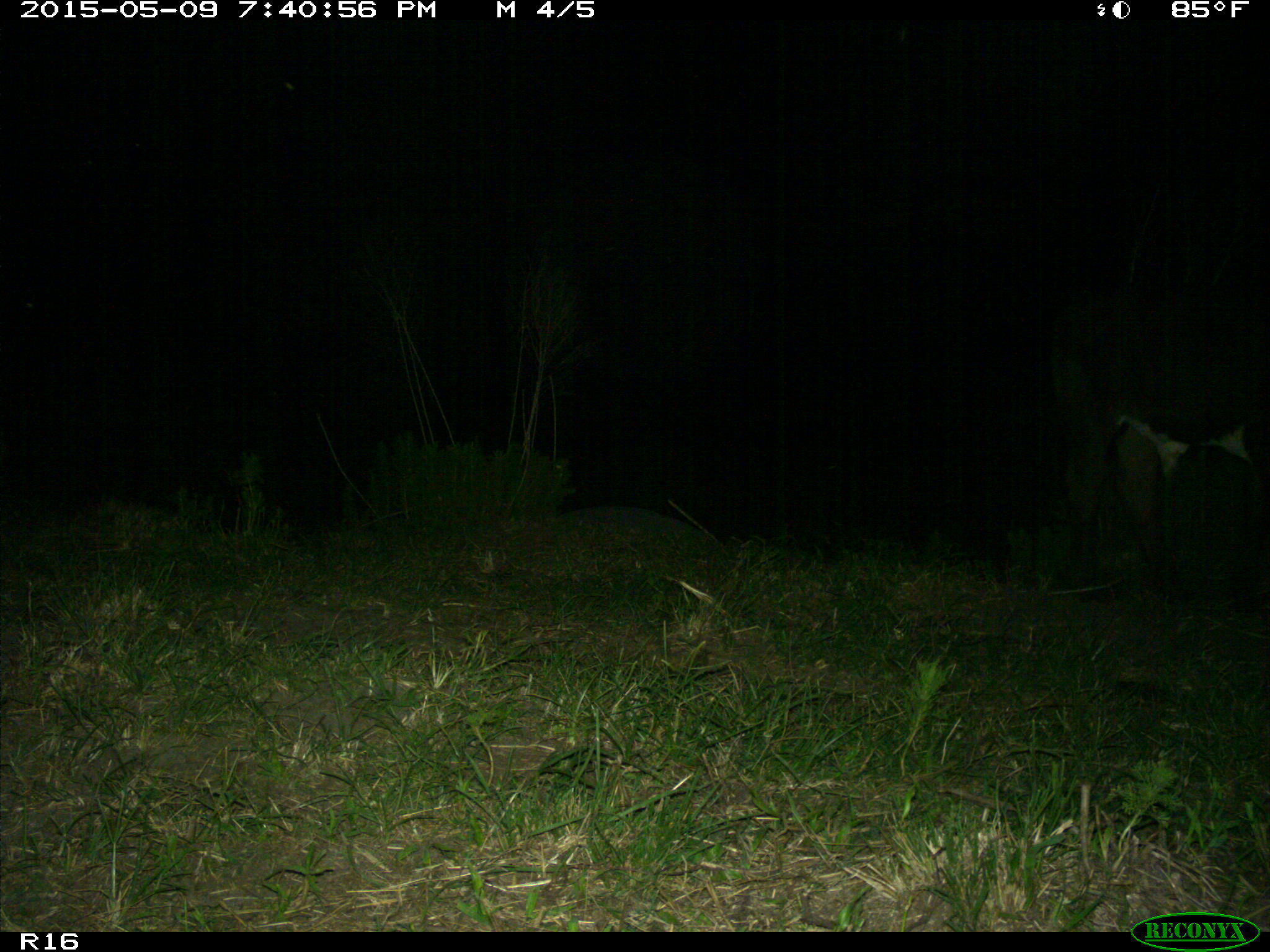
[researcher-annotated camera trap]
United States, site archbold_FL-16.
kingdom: Animalia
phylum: Chordata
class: Mammalia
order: Artiodactyla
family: Bovidae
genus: Bos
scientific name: Bos taurus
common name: domestic cow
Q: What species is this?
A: Bos taurus (domestic cow).